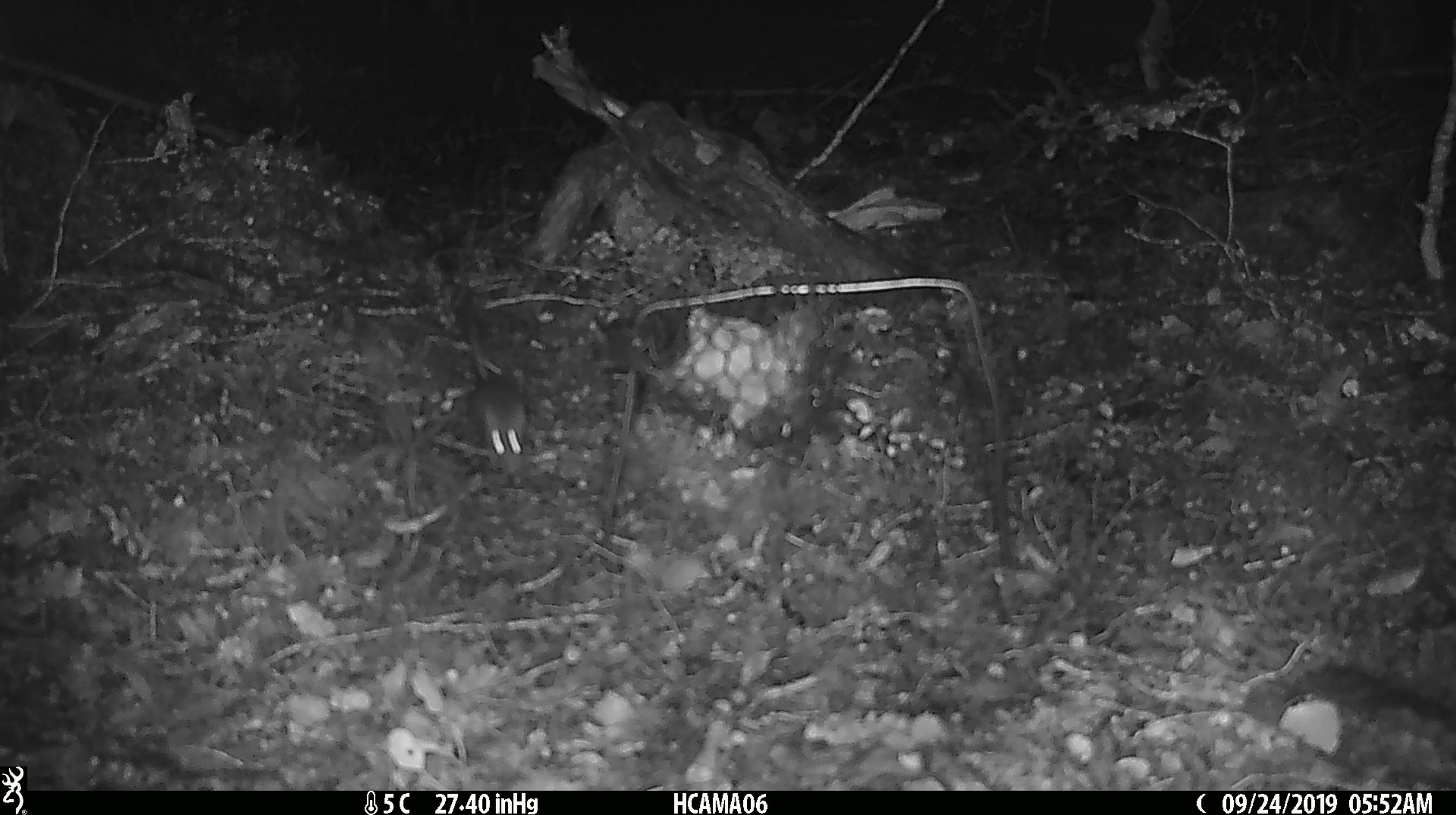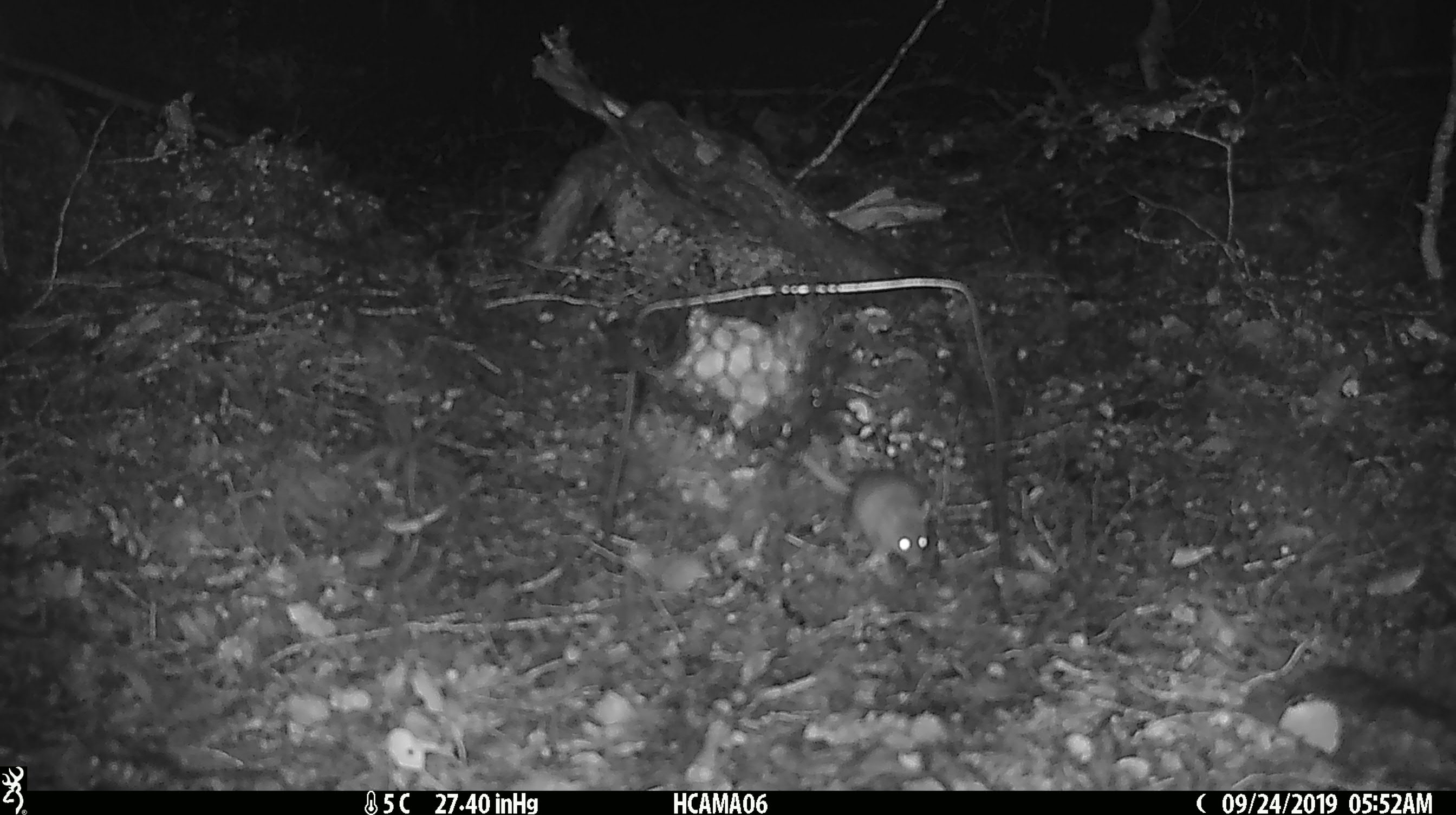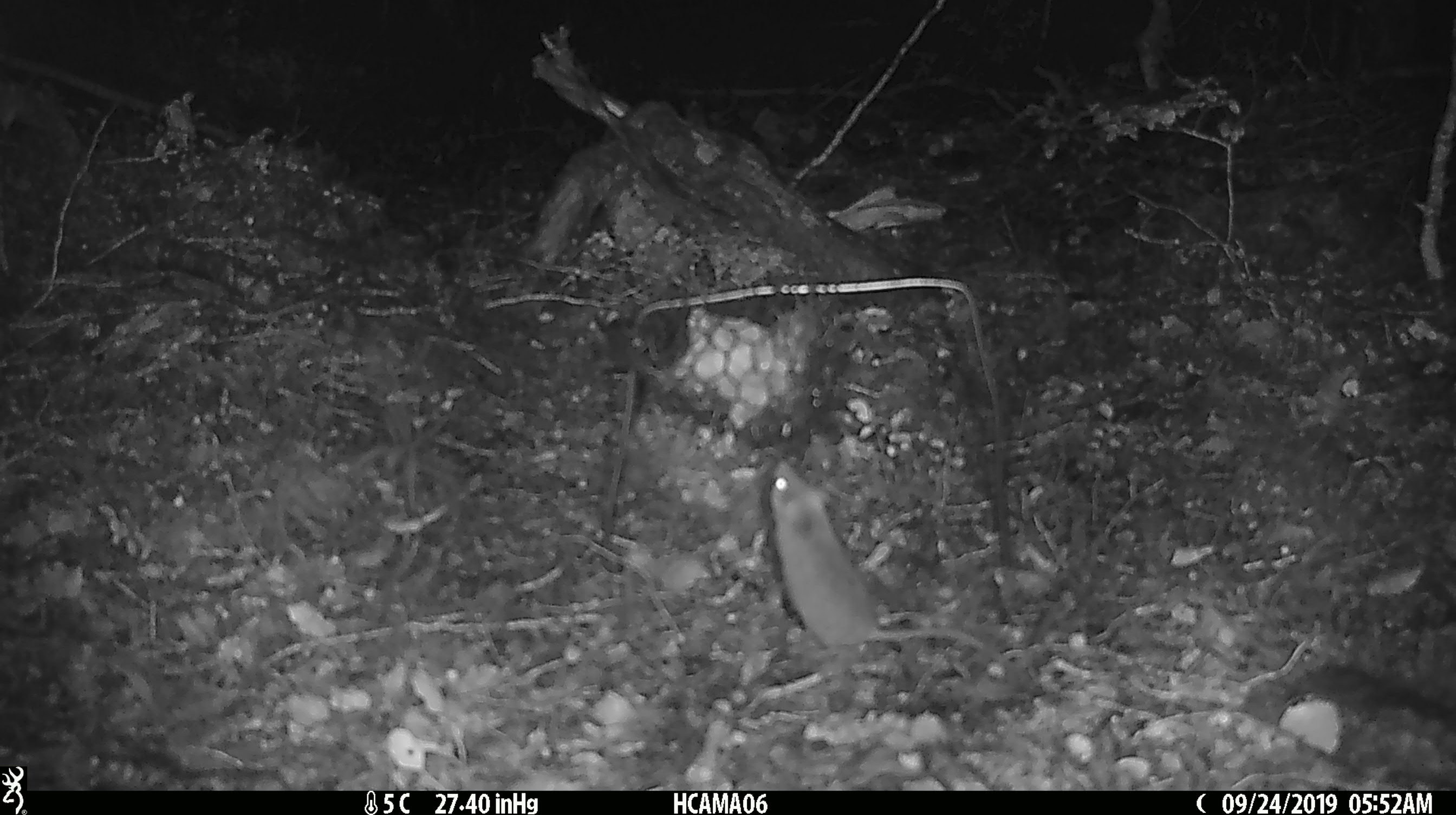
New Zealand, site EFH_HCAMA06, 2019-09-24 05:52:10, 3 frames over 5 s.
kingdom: Animalia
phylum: Chordata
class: Mammalia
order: Rodentia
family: Muridae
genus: Mus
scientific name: Mus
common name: mouse